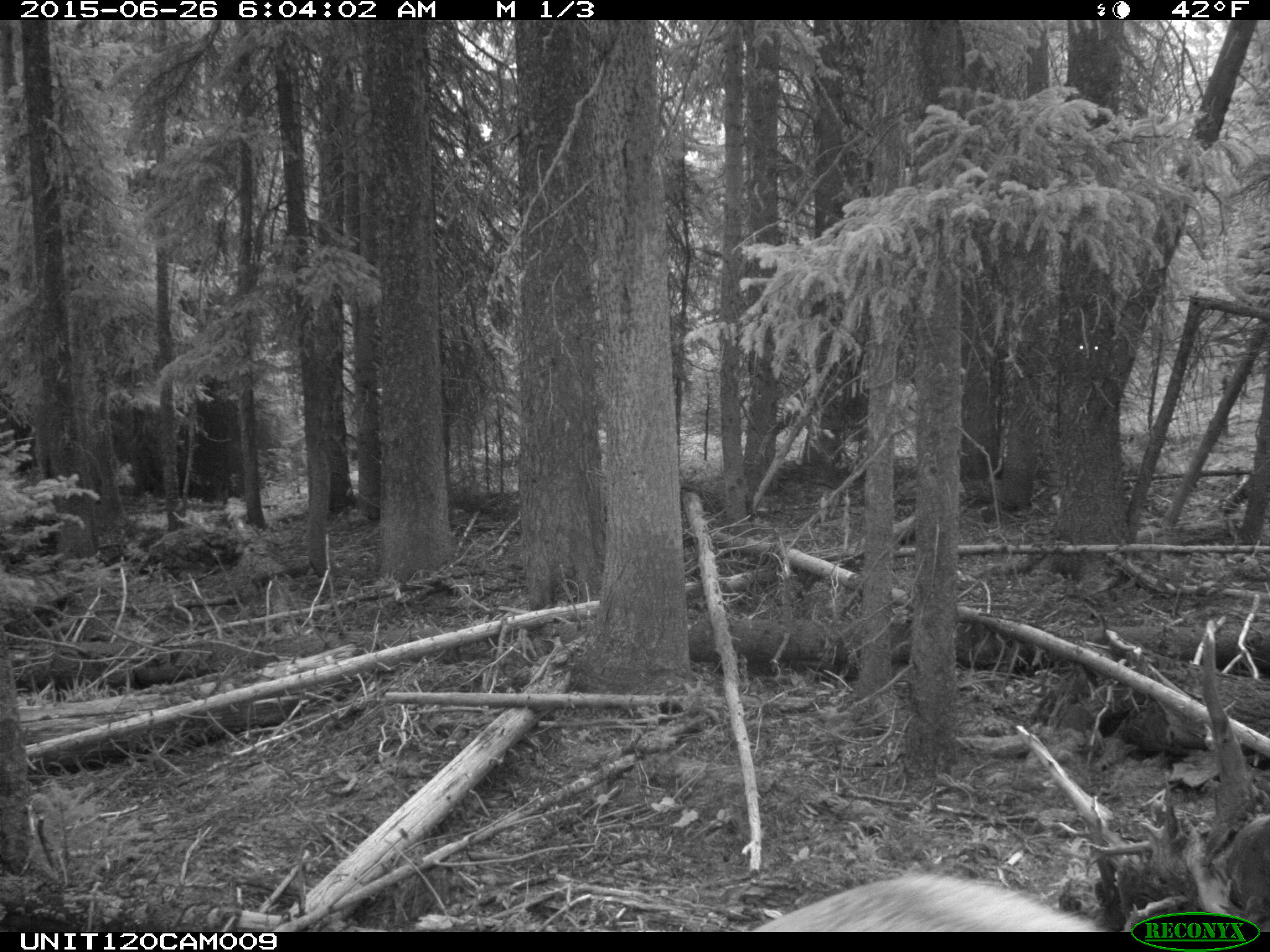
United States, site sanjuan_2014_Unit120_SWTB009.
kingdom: Animalia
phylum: Chordata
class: Mammalia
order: Artiodactyla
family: Cervidae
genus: Cervus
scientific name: Cervus elaphus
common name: red deer